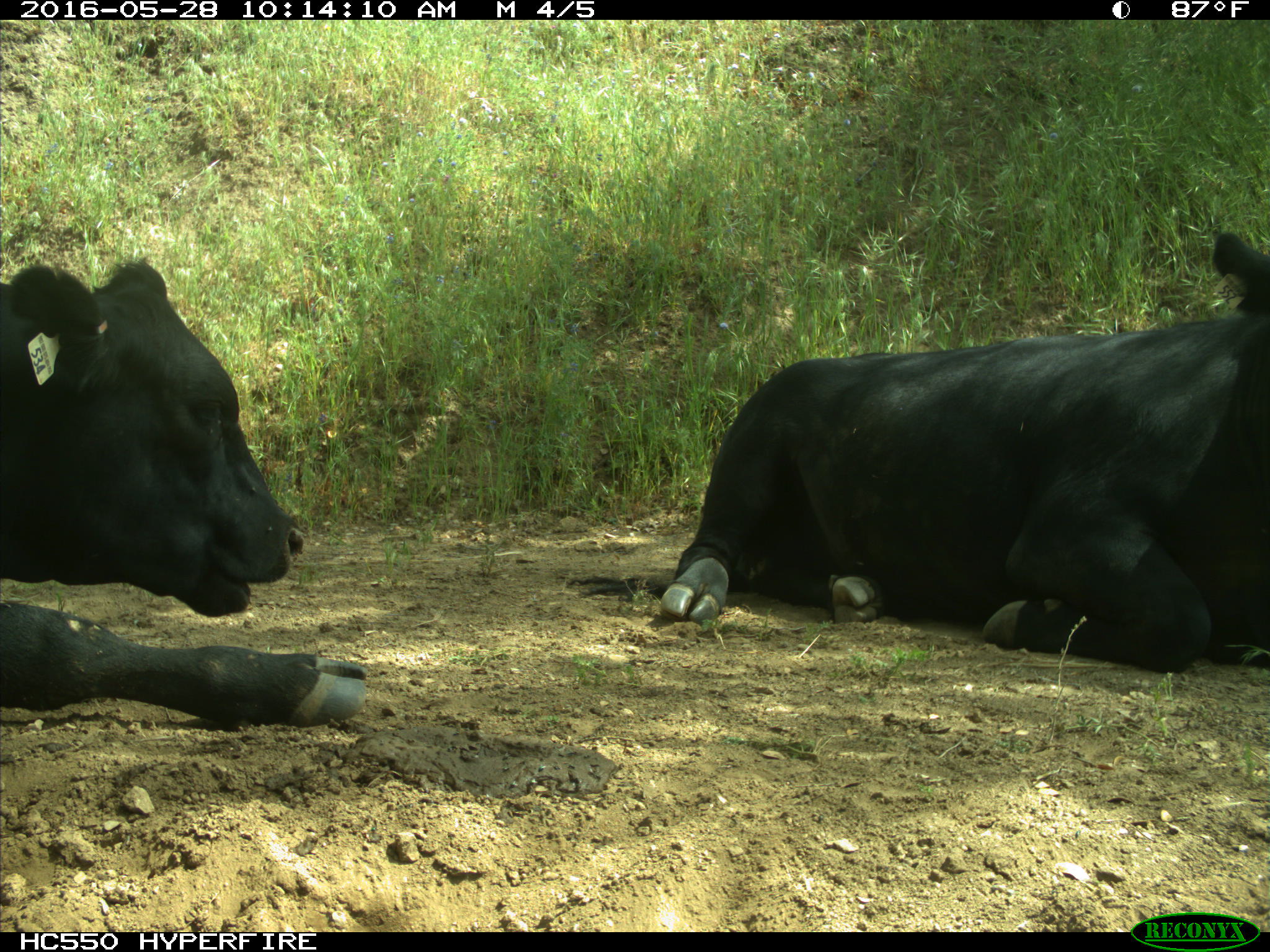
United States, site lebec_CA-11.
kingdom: Animalia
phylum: Chordata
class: Mammalia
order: Artiodactyla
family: Bovidae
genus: Bos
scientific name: Bos taurus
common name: domestic cow